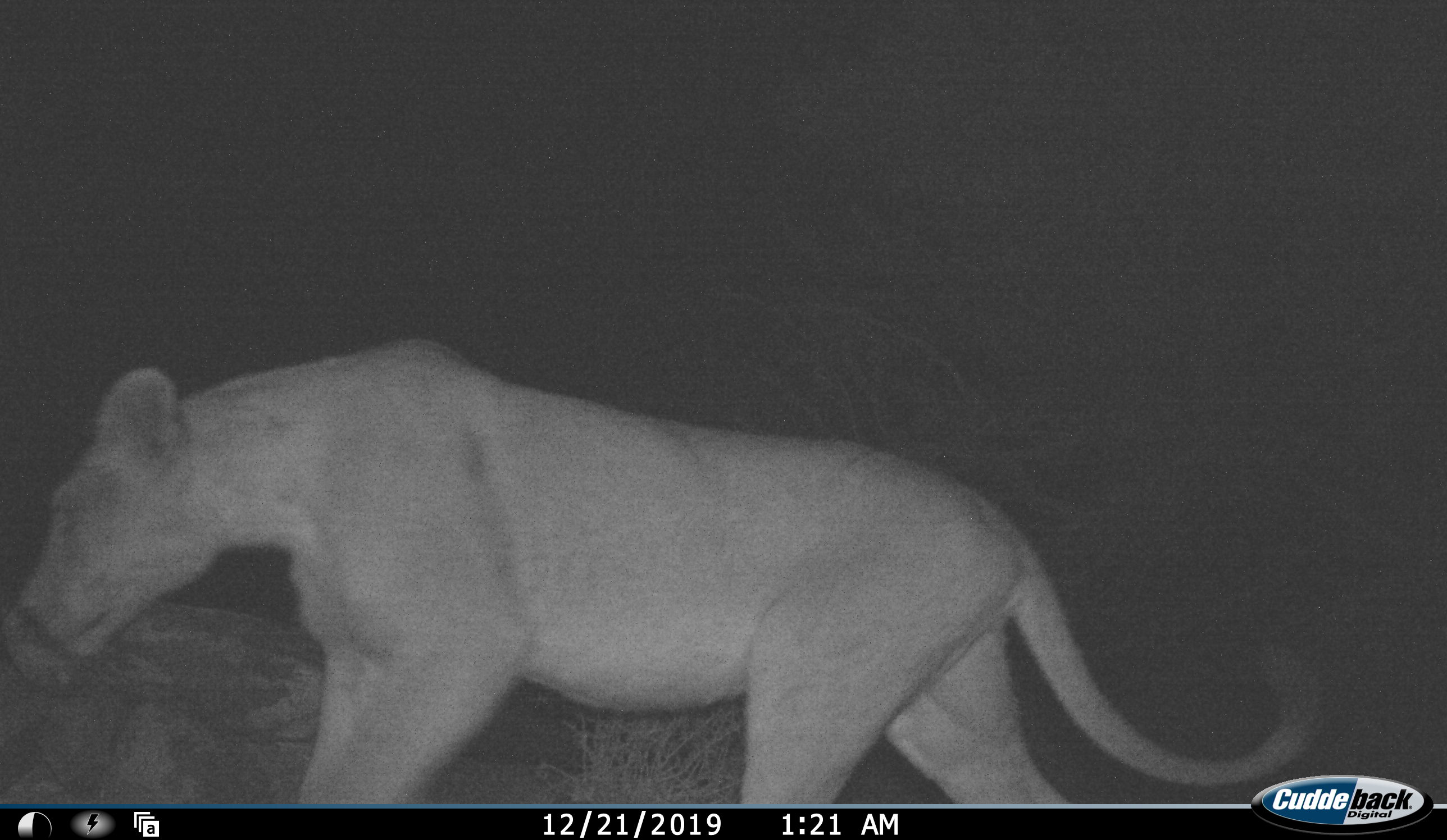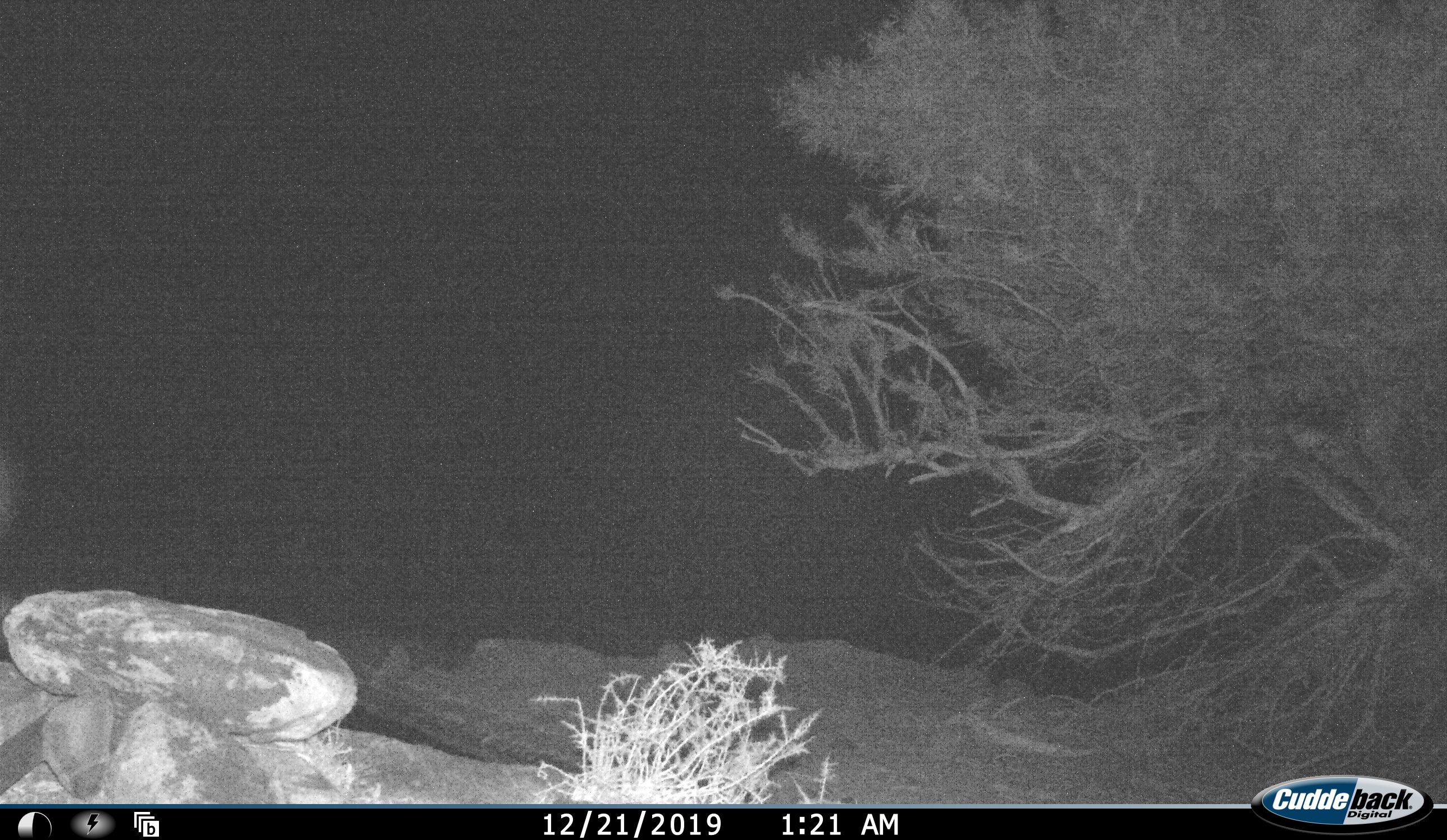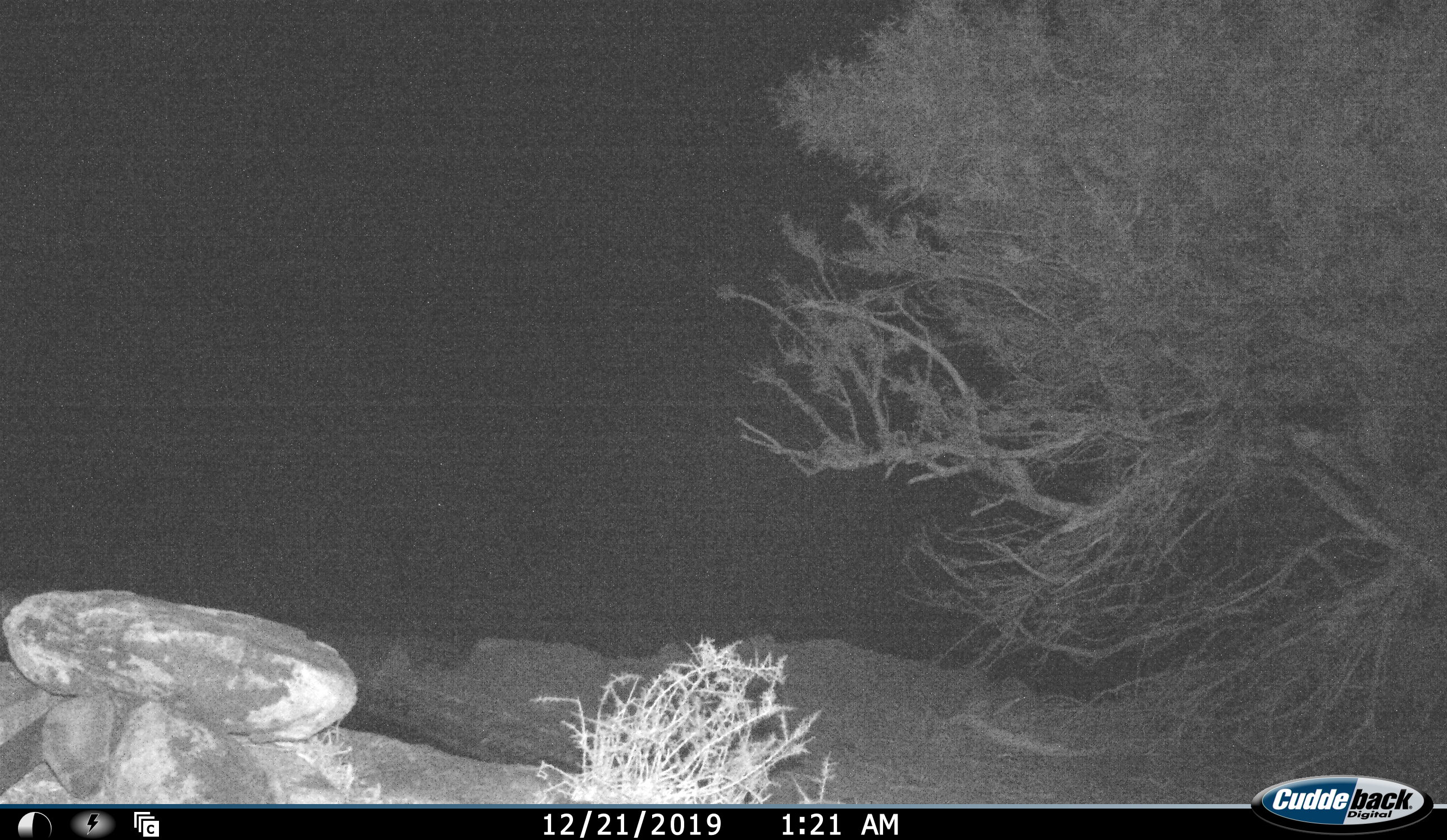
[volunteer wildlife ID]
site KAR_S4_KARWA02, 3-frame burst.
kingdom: Animalia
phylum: Chordata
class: Mammalia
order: Carnivora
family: Felidae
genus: Panthera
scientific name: Panthera leo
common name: lion female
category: lionfemale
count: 1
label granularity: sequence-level